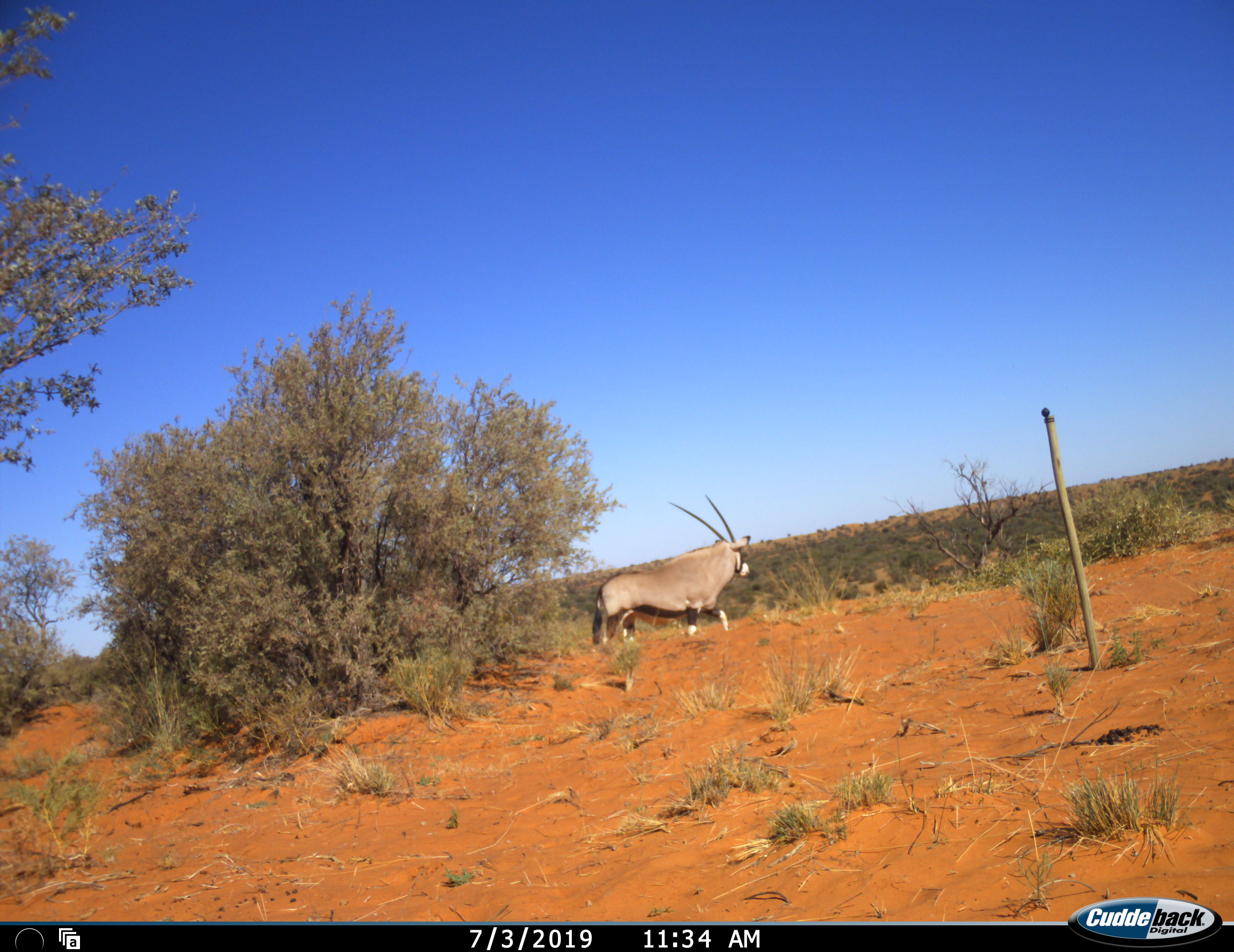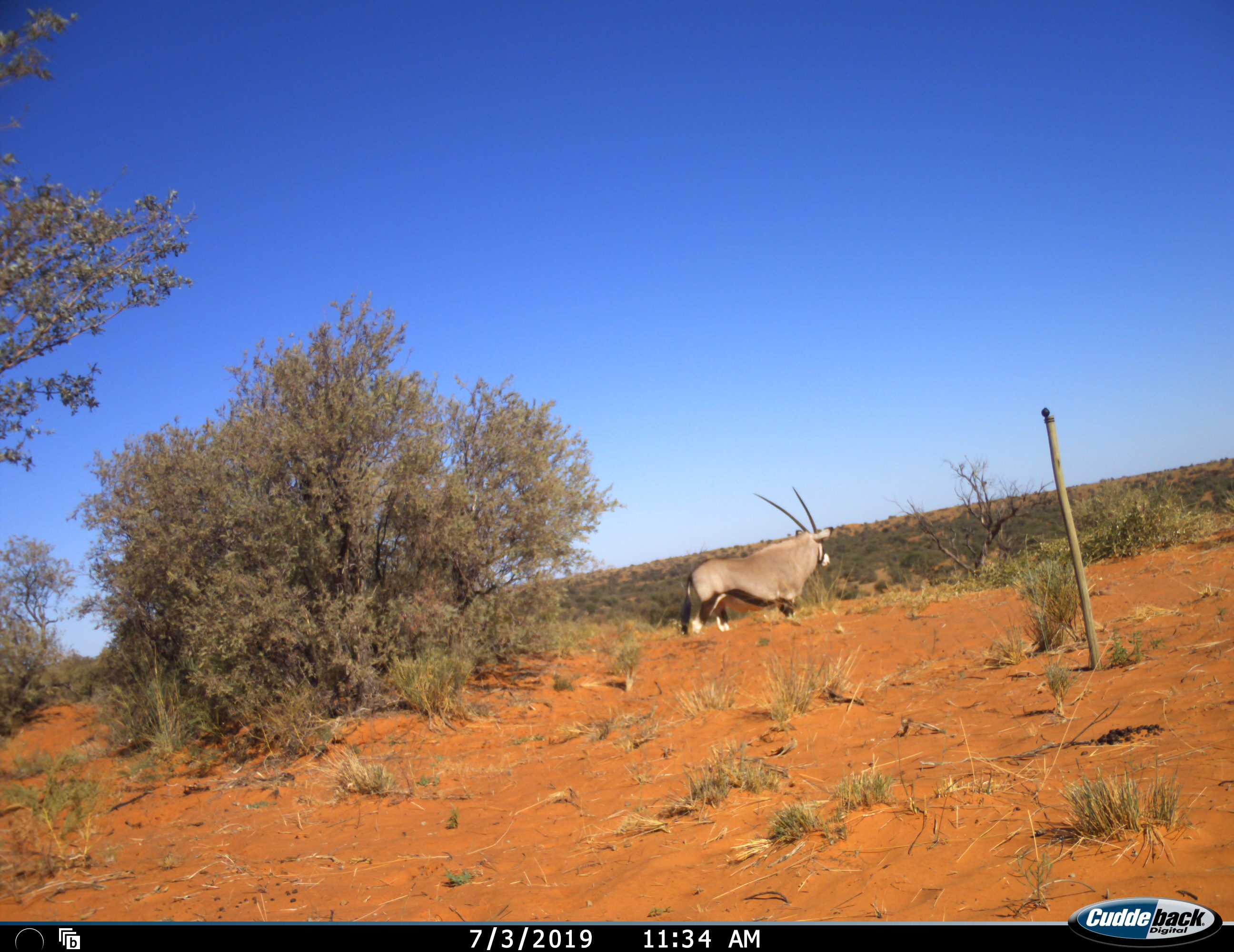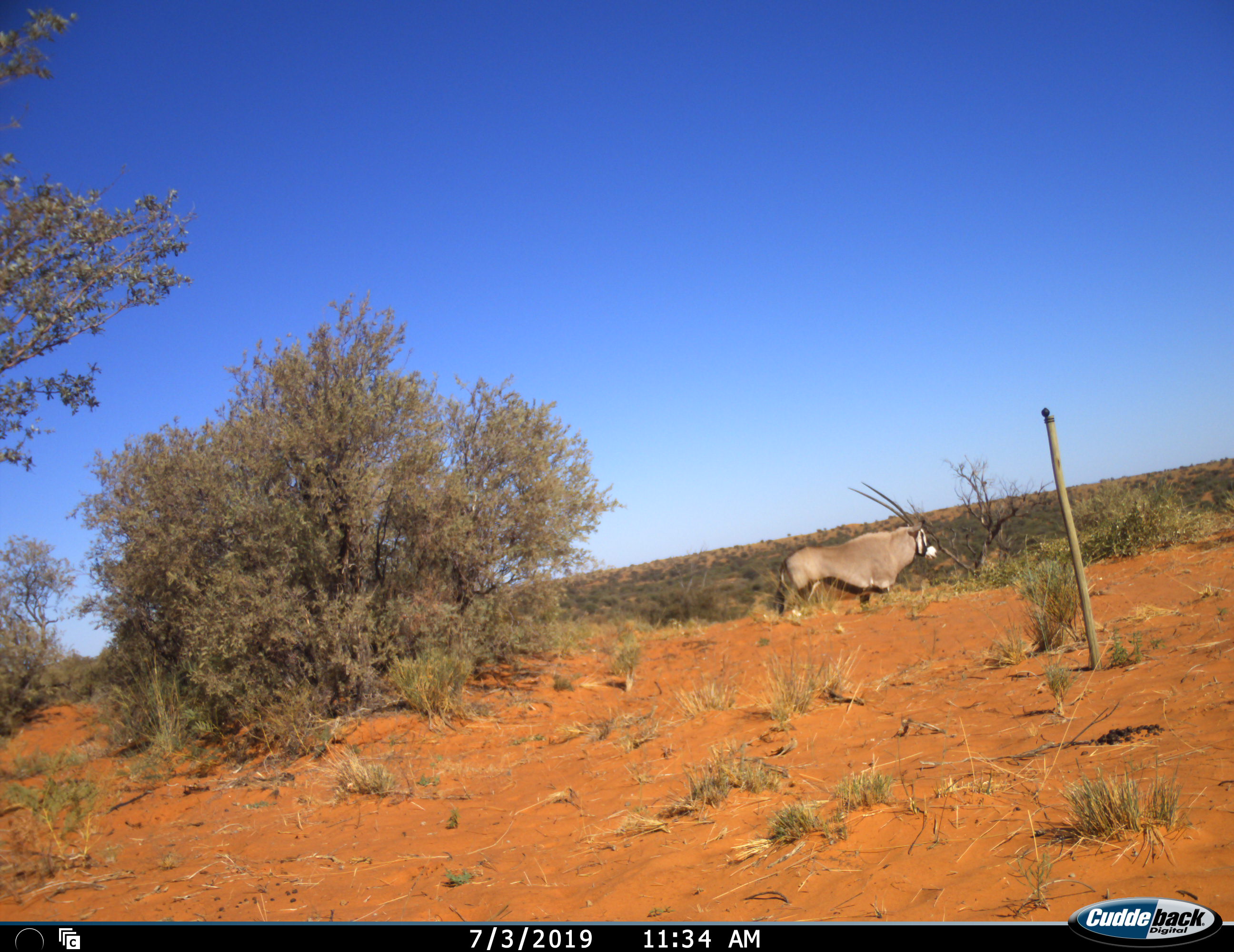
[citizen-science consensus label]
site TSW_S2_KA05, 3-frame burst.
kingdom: Animalia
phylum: Chordata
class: Mammalia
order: Artiodactyla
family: Bovidae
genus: Oryx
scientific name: Oryx gazella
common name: gemsbok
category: oryx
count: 1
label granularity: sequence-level